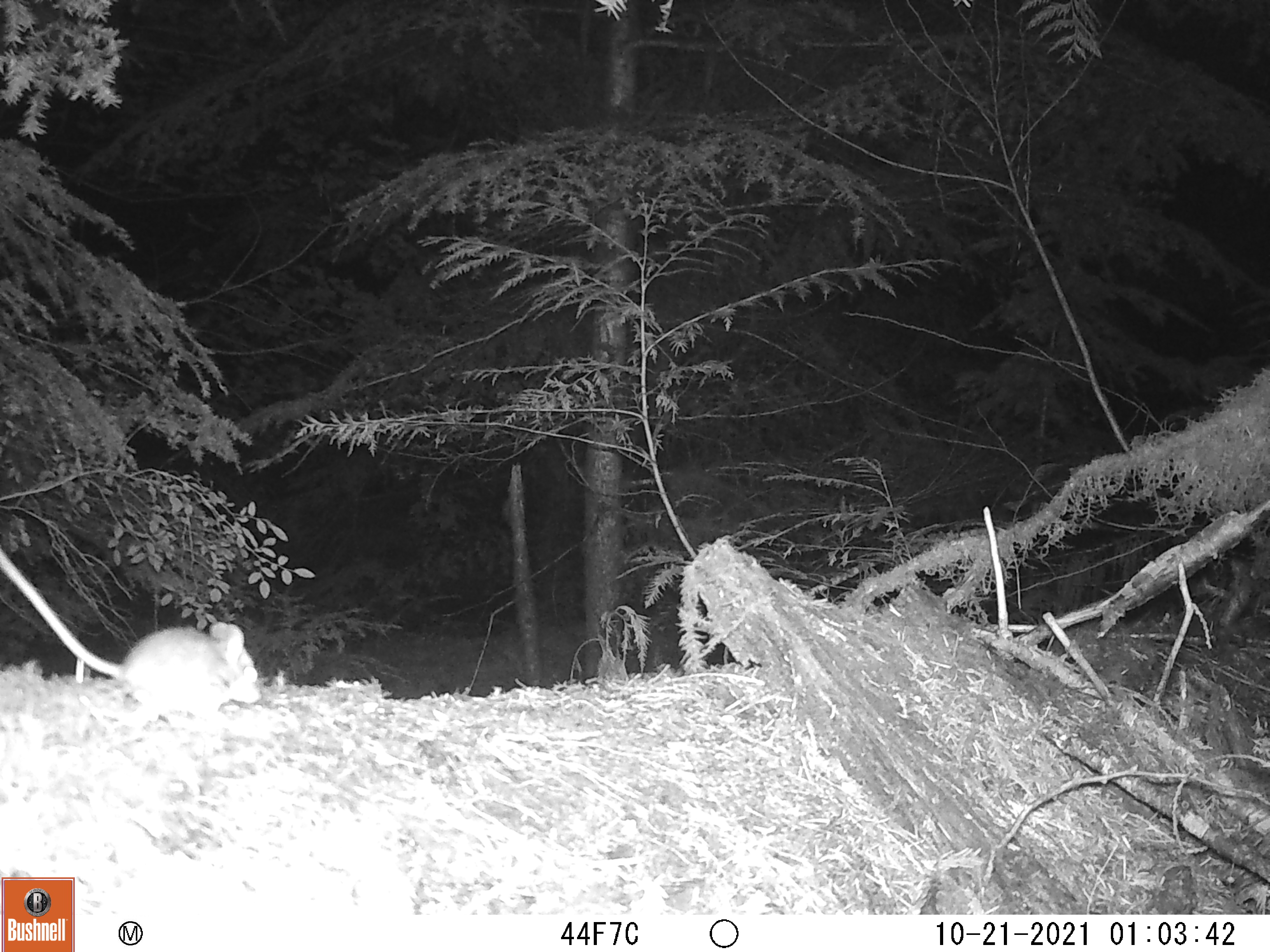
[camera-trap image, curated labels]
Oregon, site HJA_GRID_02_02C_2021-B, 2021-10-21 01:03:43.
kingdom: Animalia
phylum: Chordata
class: Mammalia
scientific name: Mammalia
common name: small mammal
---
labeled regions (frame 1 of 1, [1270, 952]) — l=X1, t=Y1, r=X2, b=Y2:
small mammal: l=0, t=544, r=293, b=717